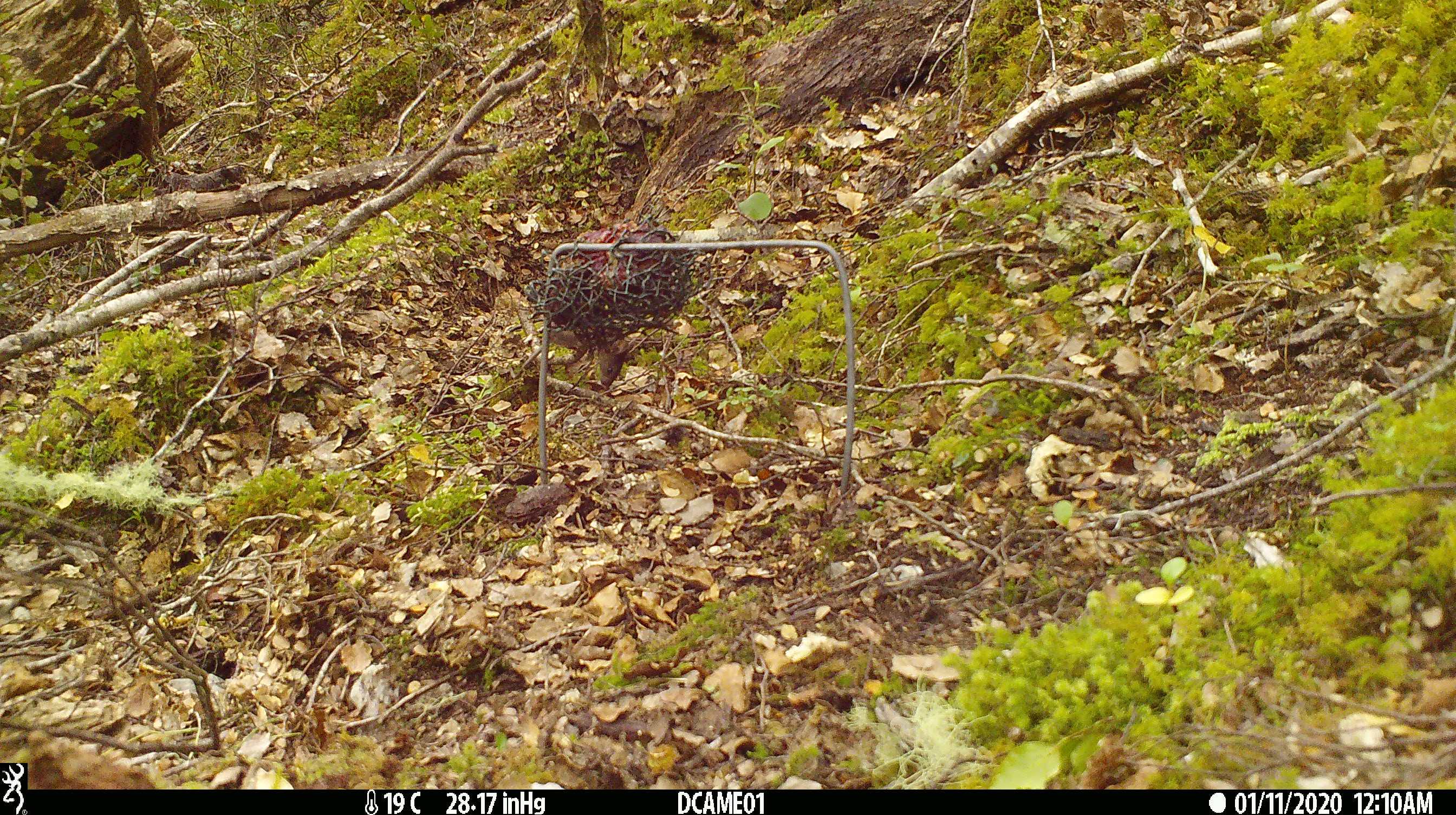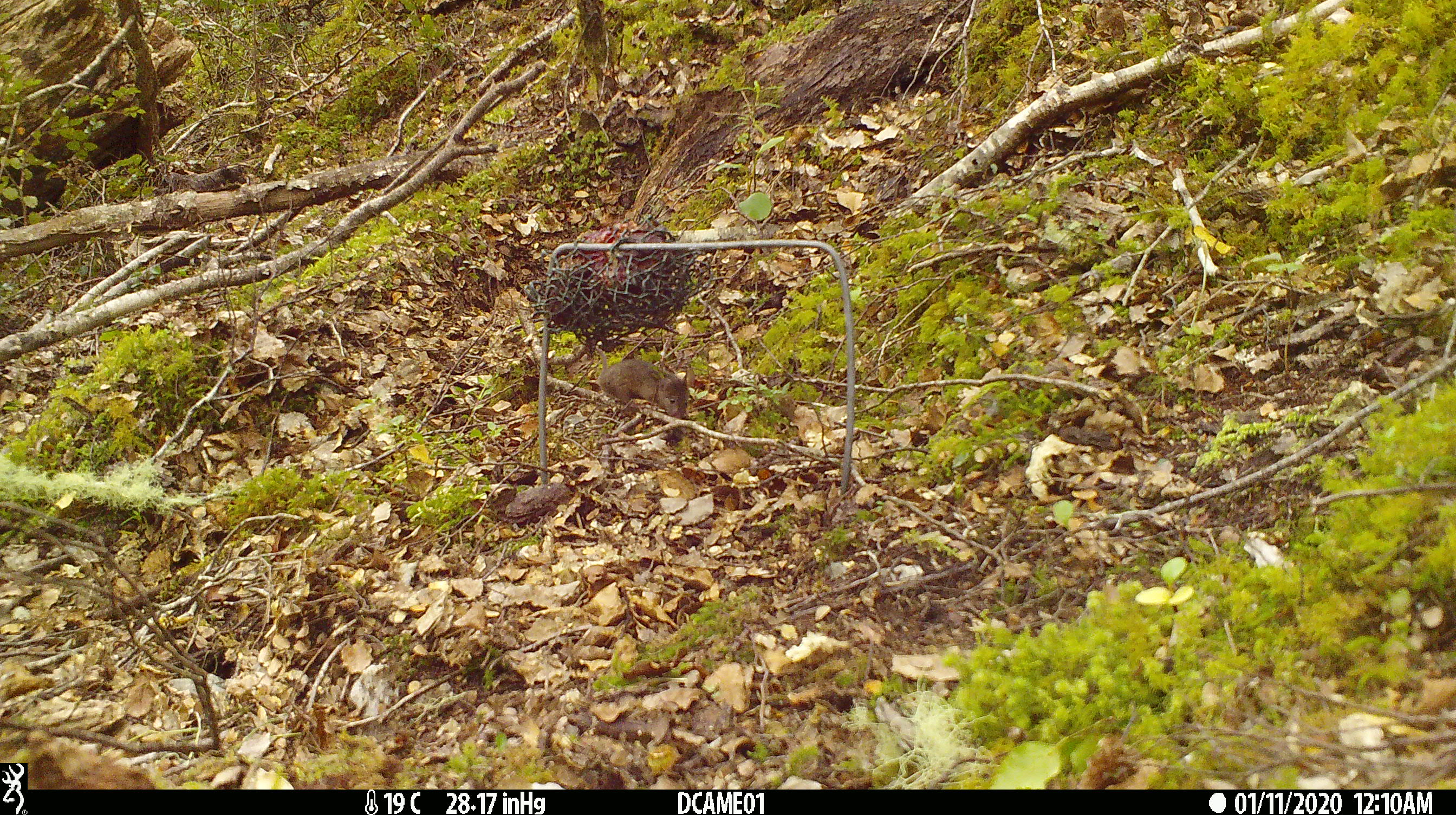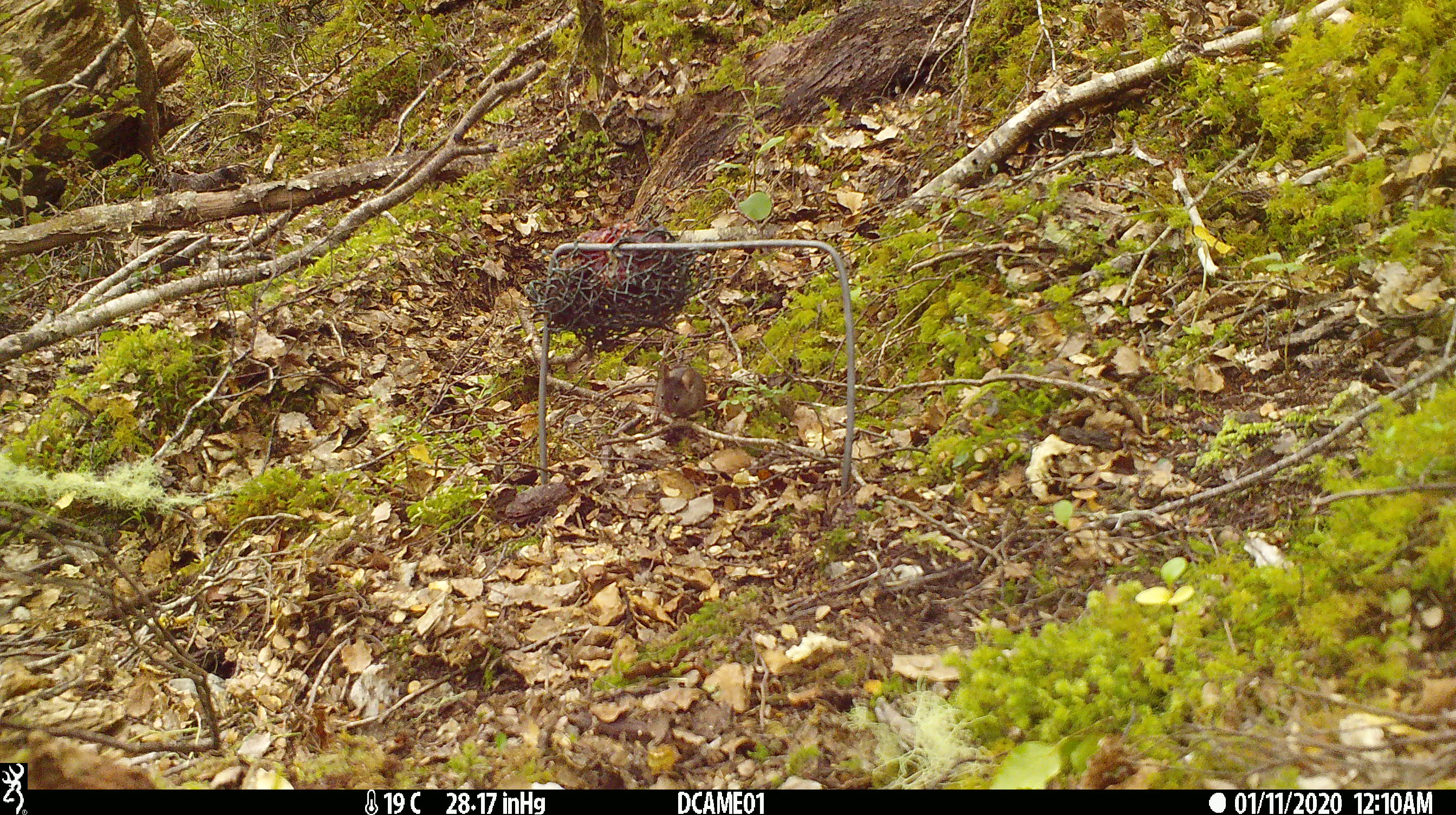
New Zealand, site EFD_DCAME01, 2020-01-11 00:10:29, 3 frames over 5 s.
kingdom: Animalia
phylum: Chordata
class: Mammalia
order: Rodentia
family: Muridae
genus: Mus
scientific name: Mus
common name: mouse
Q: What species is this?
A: Mouse (Mus).